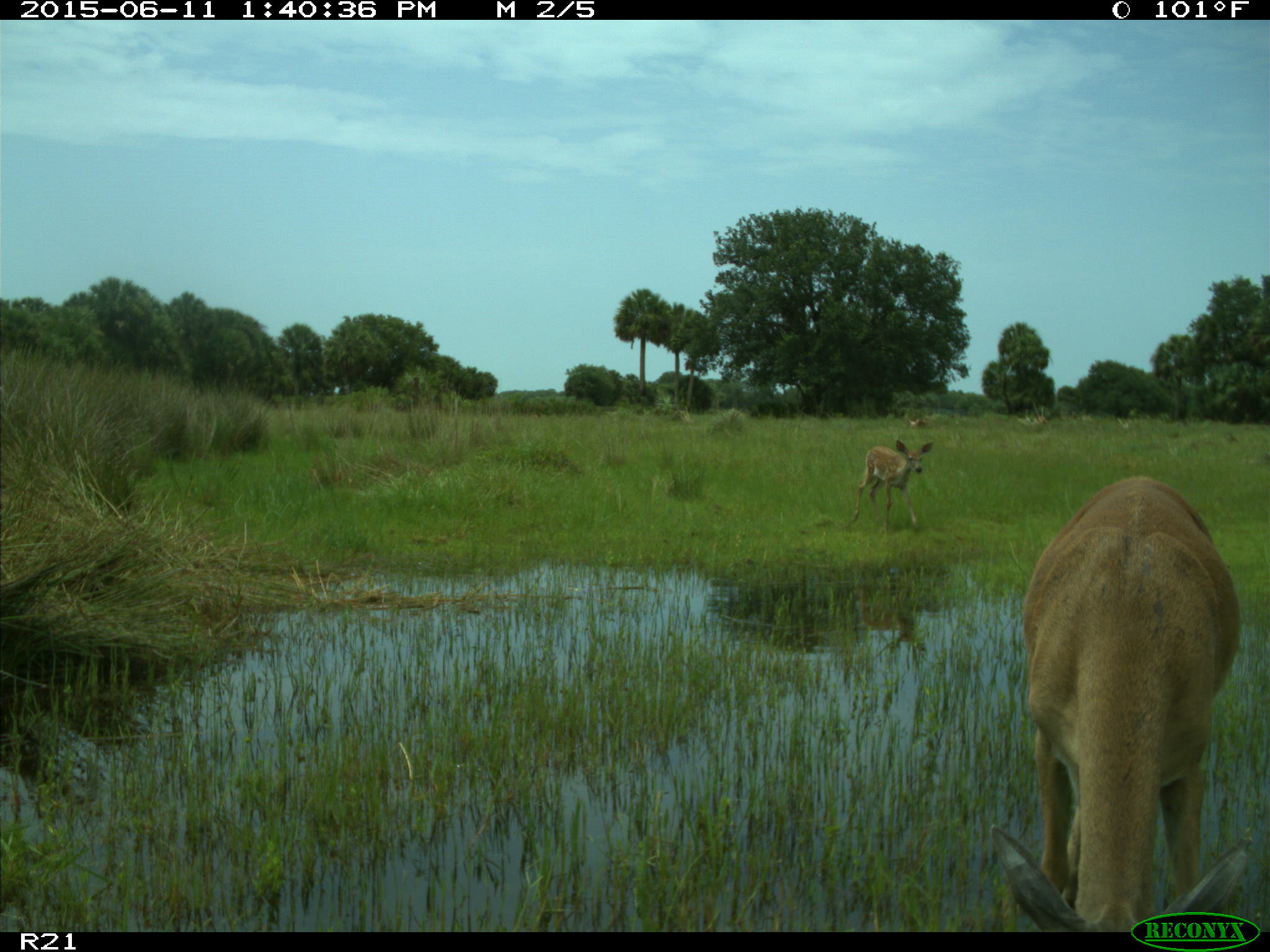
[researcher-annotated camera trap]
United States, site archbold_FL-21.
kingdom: Animalia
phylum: Chordata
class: Mammalia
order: Artiodactyla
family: Cervidae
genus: Odocoileus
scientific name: Odocoileus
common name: deer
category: unidentified deer